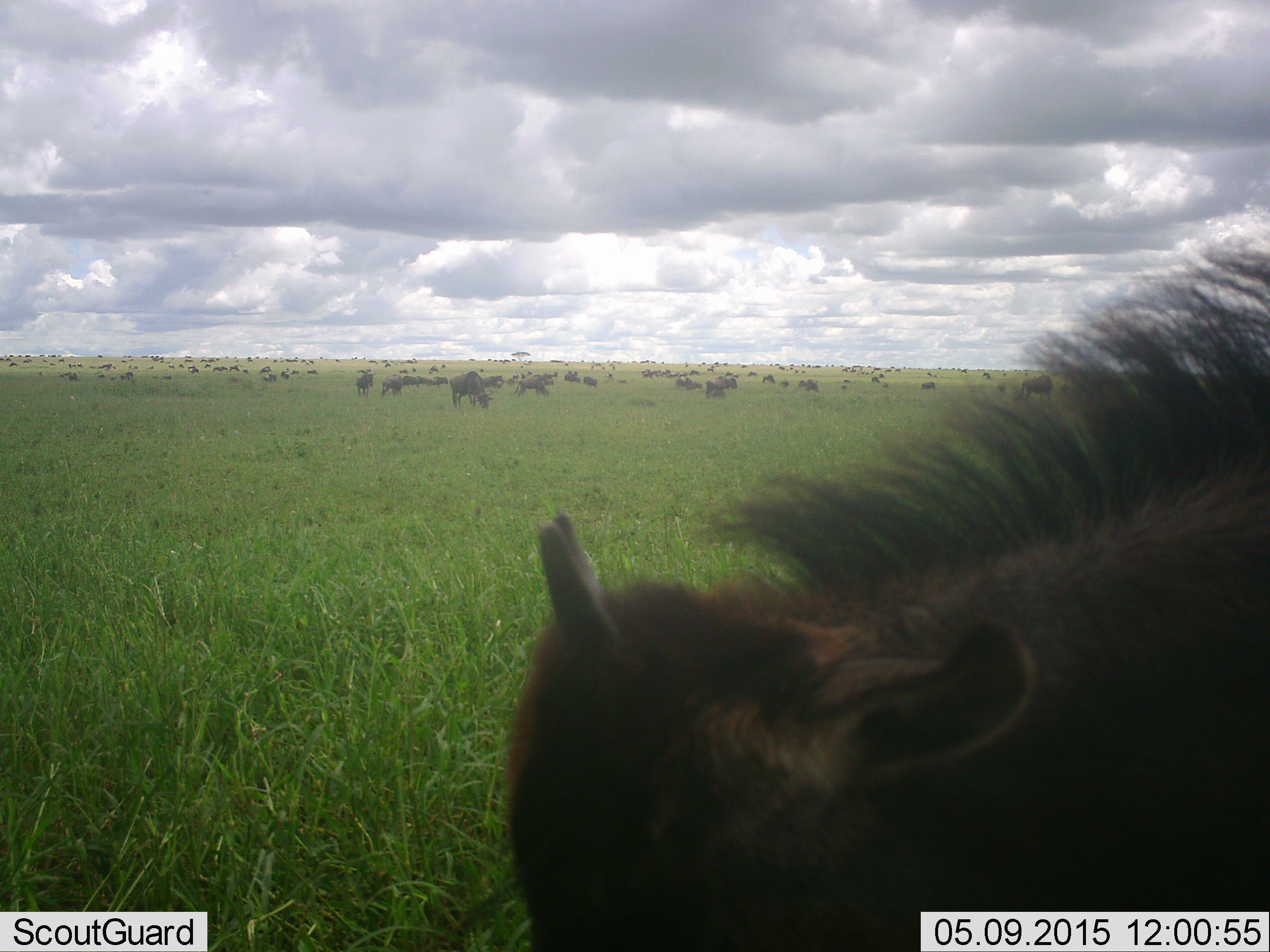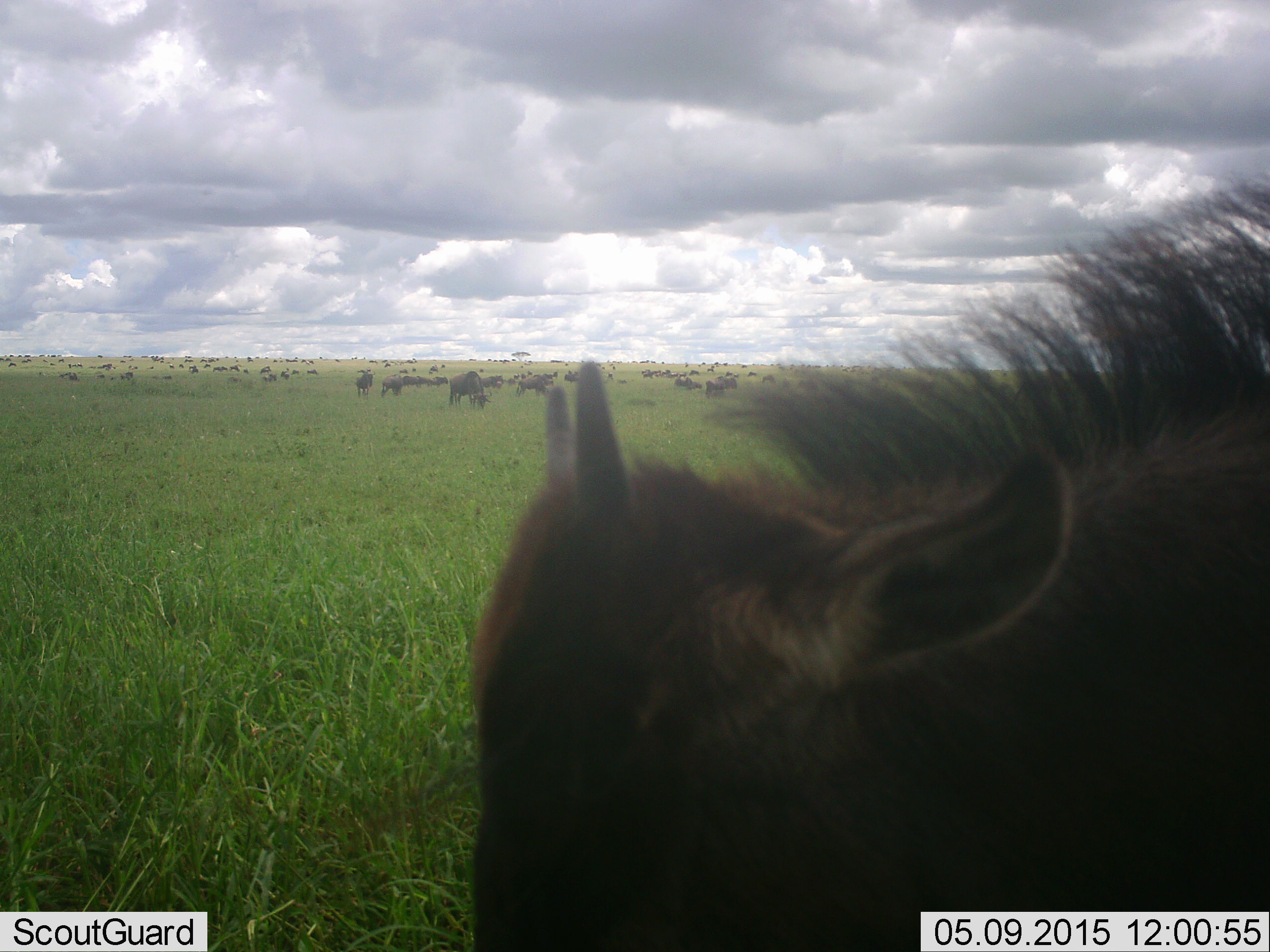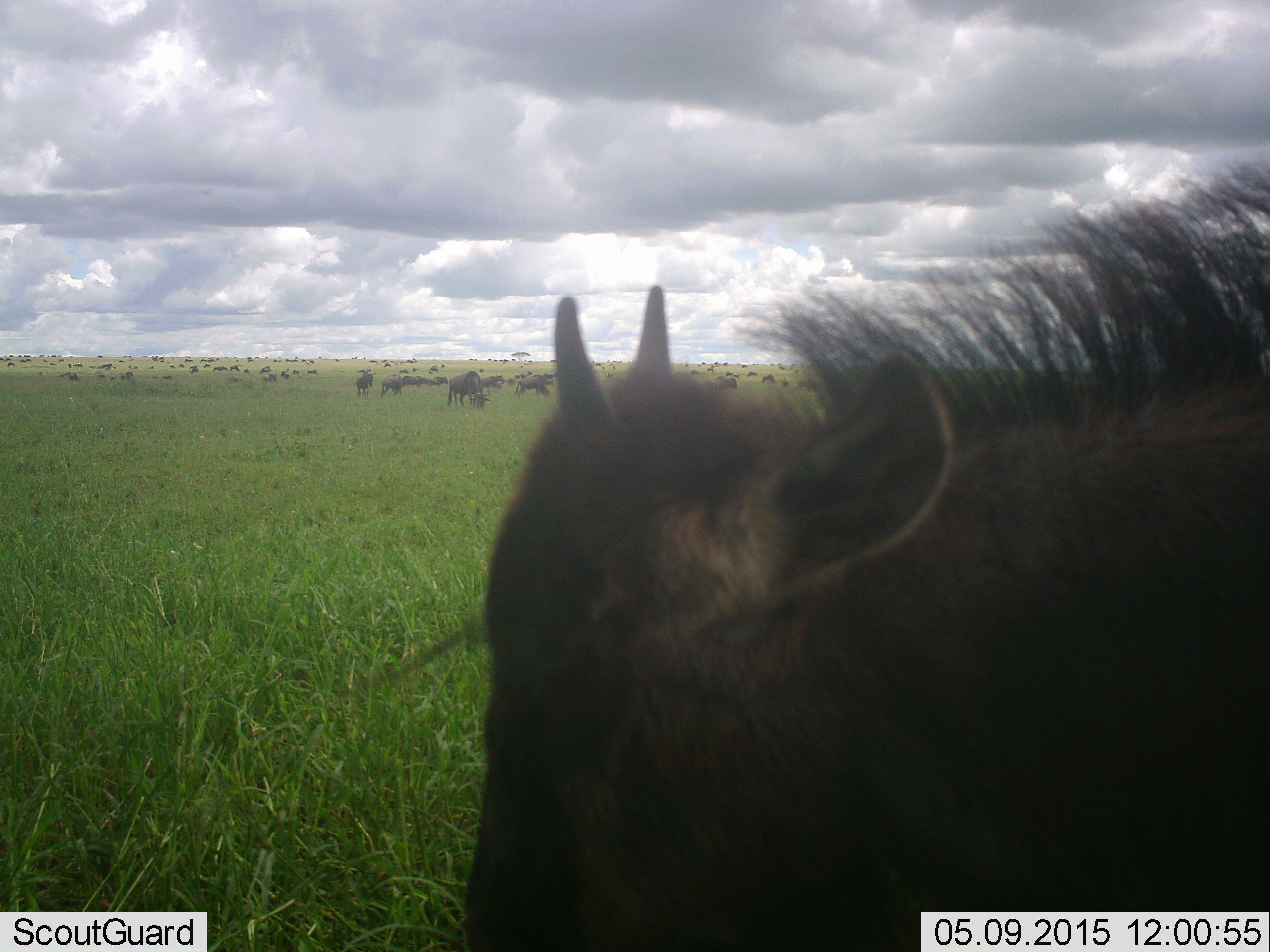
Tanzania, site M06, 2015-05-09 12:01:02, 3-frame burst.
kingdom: Animalia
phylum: Chordata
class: Mammalia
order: Artiodactyla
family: Bovidae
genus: Connochaetes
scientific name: Connochaetes taurinus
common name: blue wildebeest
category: wildebeest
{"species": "wildebeest (blue wildebeest) (Connochaetes taurinus)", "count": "51+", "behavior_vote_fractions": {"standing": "80%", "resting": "20%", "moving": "40%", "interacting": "10%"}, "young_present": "60%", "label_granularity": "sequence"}